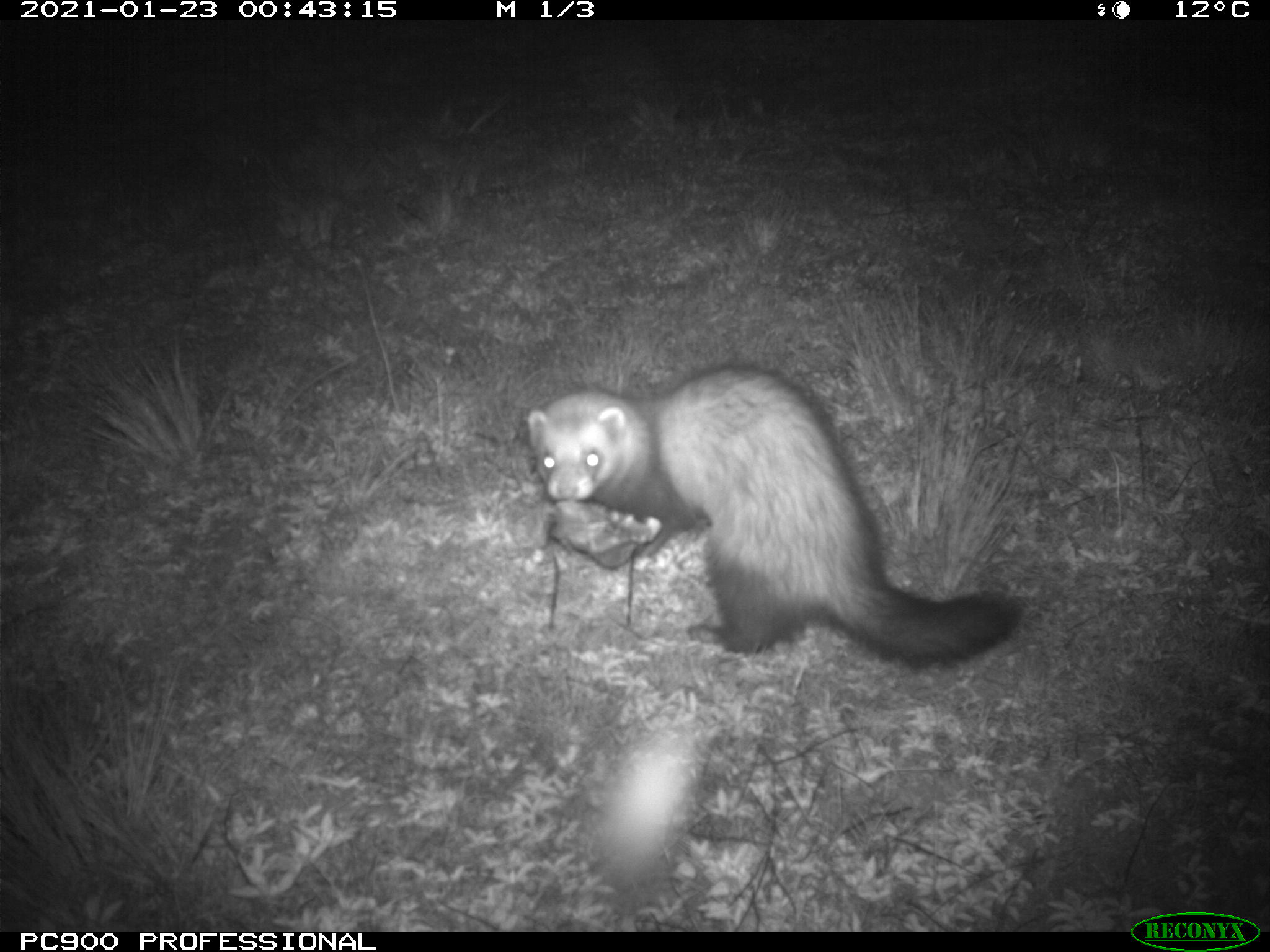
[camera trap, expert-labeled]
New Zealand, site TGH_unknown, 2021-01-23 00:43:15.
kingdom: Animalia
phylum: Chordata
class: Mammalia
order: Carnivora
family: Mustelidae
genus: Mustela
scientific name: Mustela furo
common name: ferret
Ferret (Mustela furo).